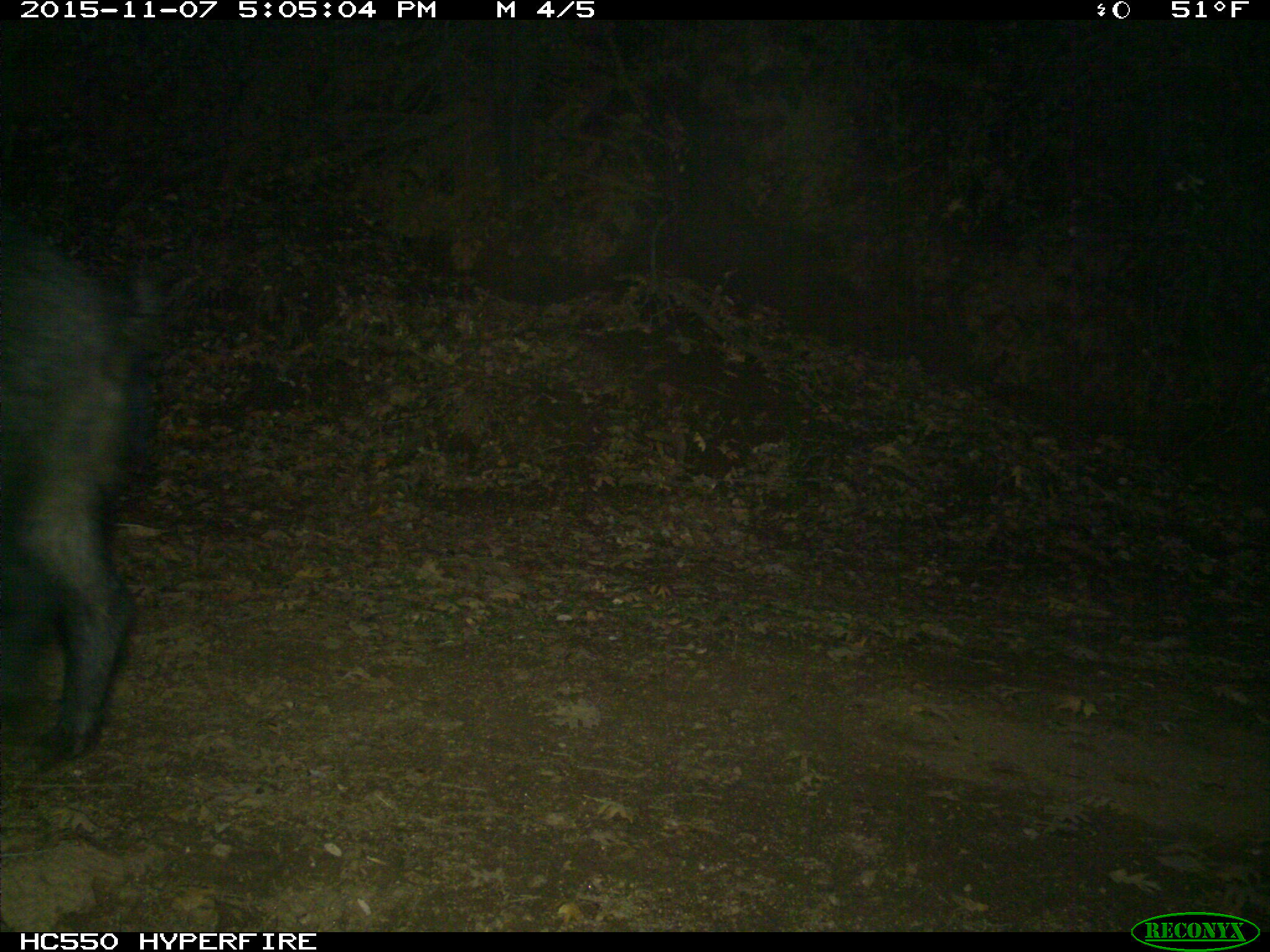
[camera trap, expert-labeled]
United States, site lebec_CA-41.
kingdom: Animalia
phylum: Chordata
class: Mammalia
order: Artiodactyla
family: Suidae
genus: Sus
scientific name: Sus scrofa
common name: wild boar